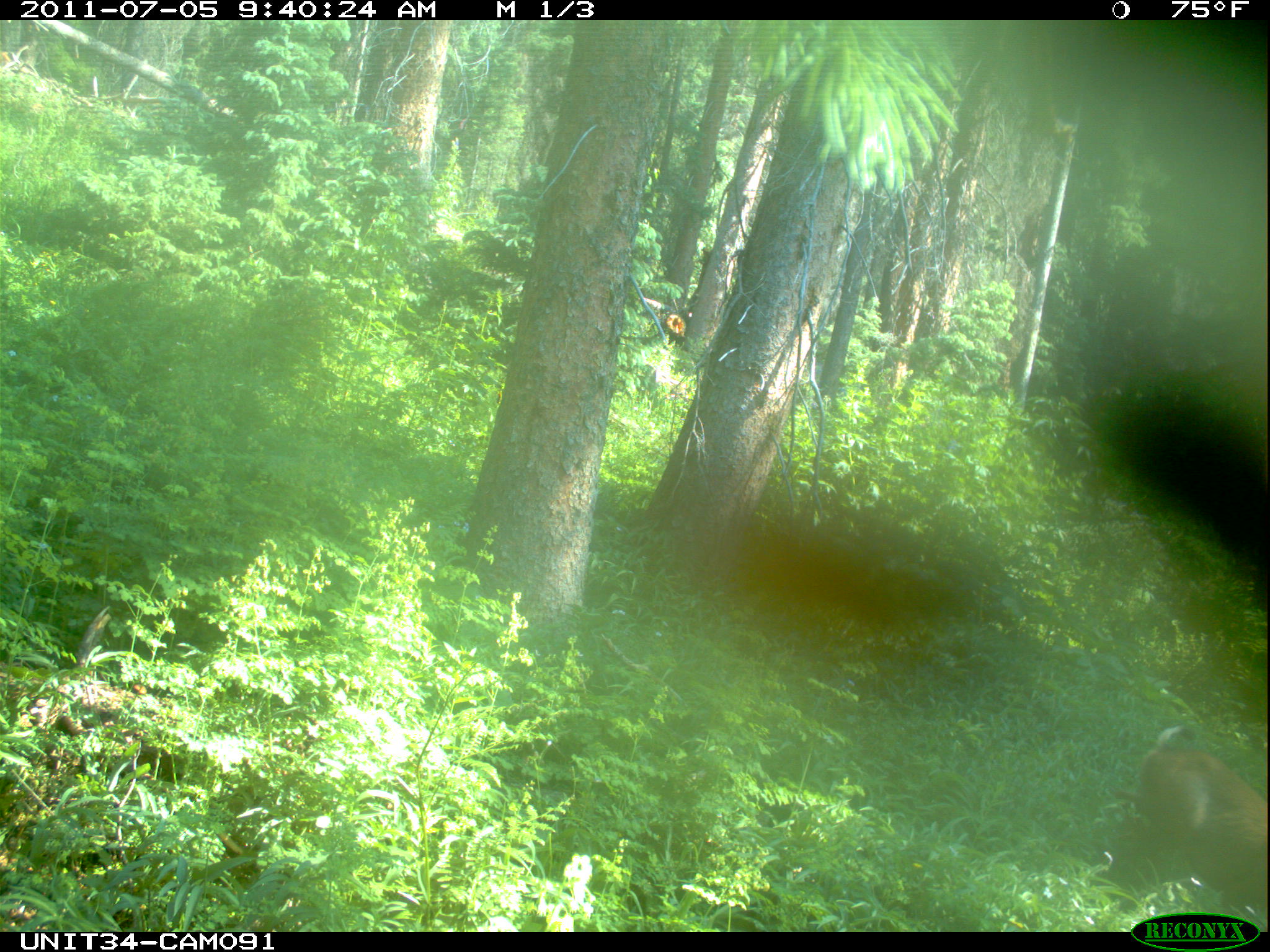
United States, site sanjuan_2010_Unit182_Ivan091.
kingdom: Animalia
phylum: Chordata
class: Mammalia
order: Artiodactyla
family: Cervidae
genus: Odocoileus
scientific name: Odocoileus hemionus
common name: mule deer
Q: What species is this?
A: Odocoileus hemionus (mule deer).